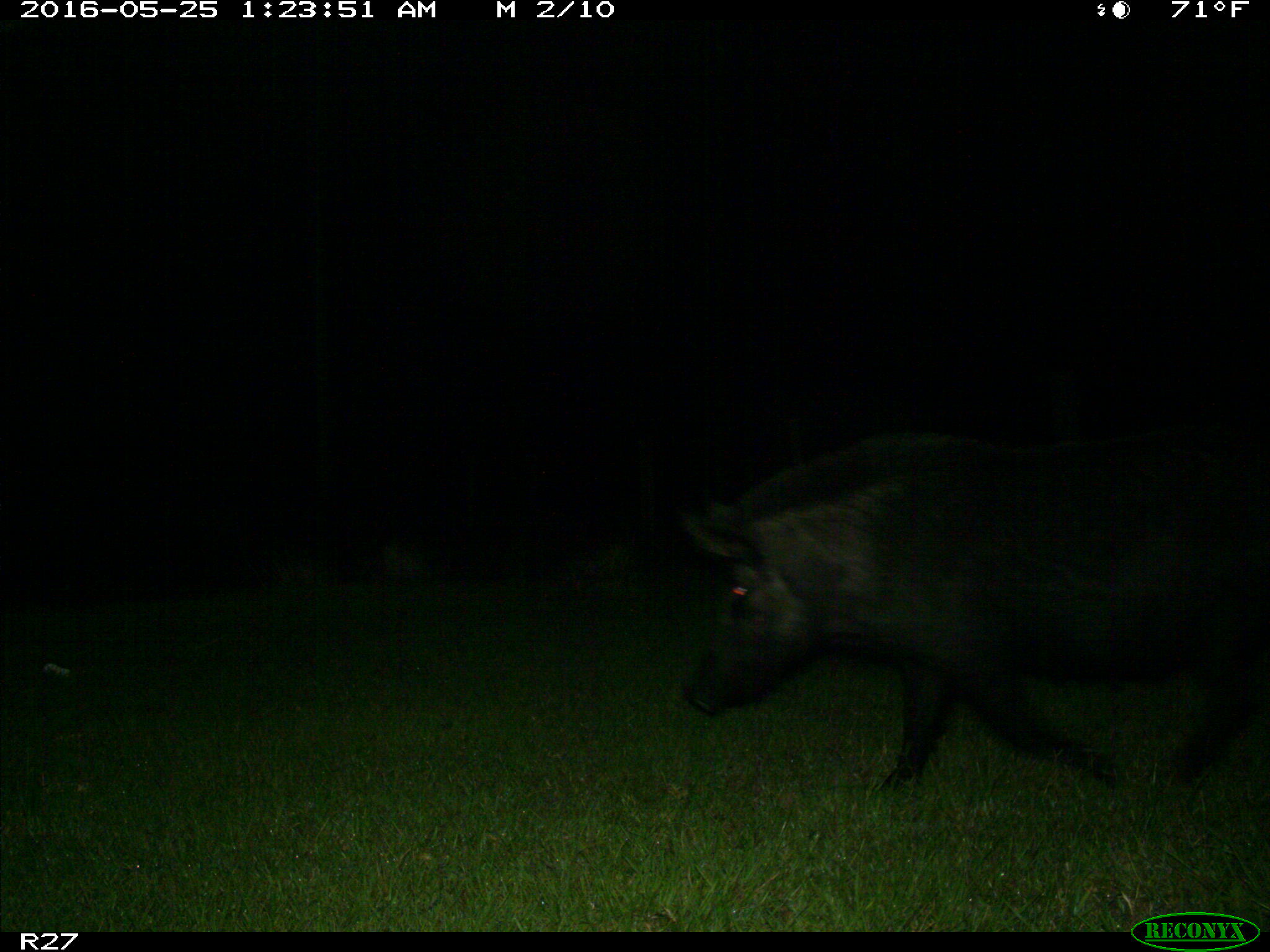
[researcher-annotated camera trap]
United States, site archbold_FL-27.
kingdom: Animalia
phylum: Chordata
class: Mammalia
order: Artiodactyla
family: Suidae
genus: Sus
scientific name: Sus scrofa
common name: wild boar